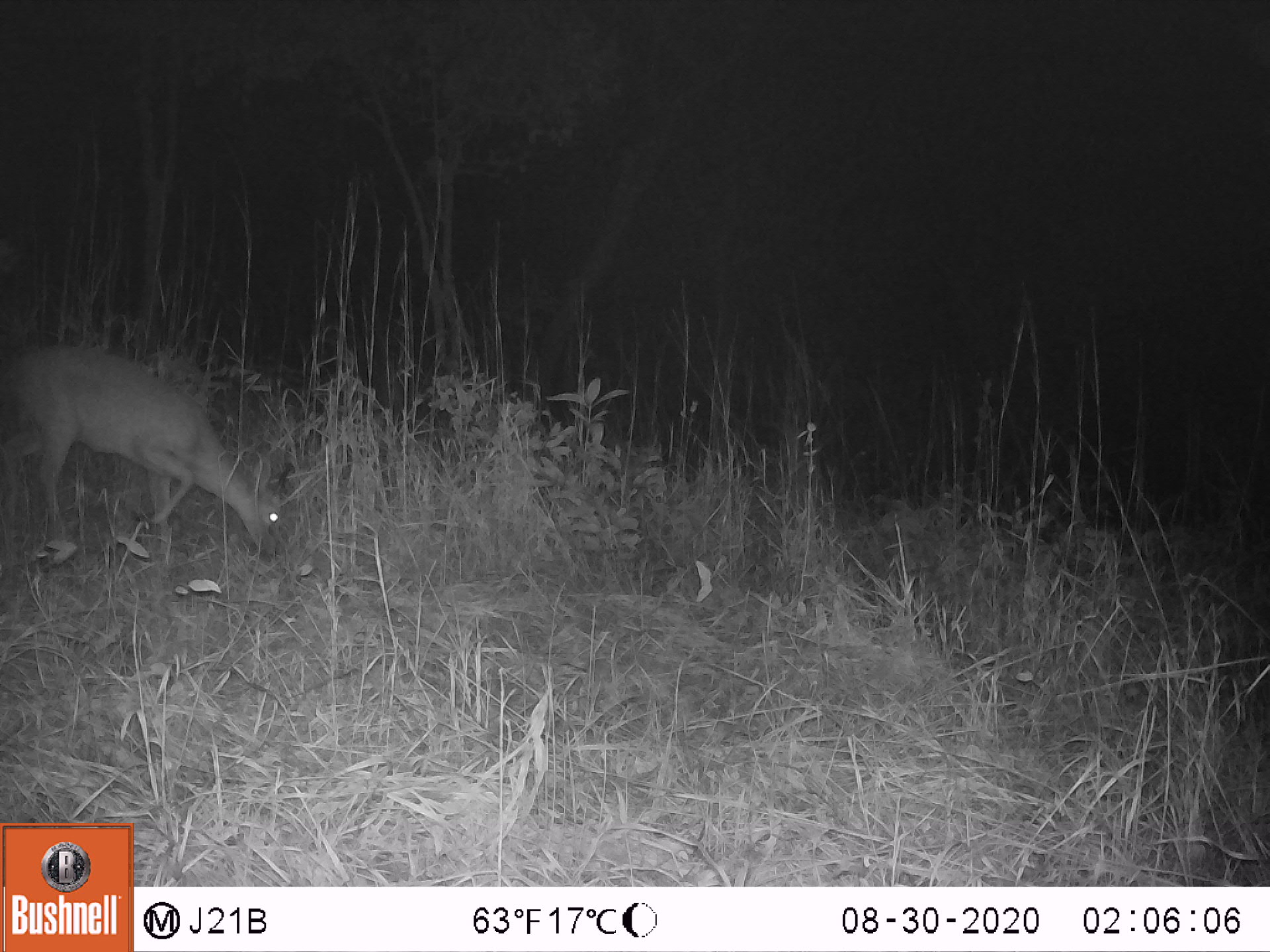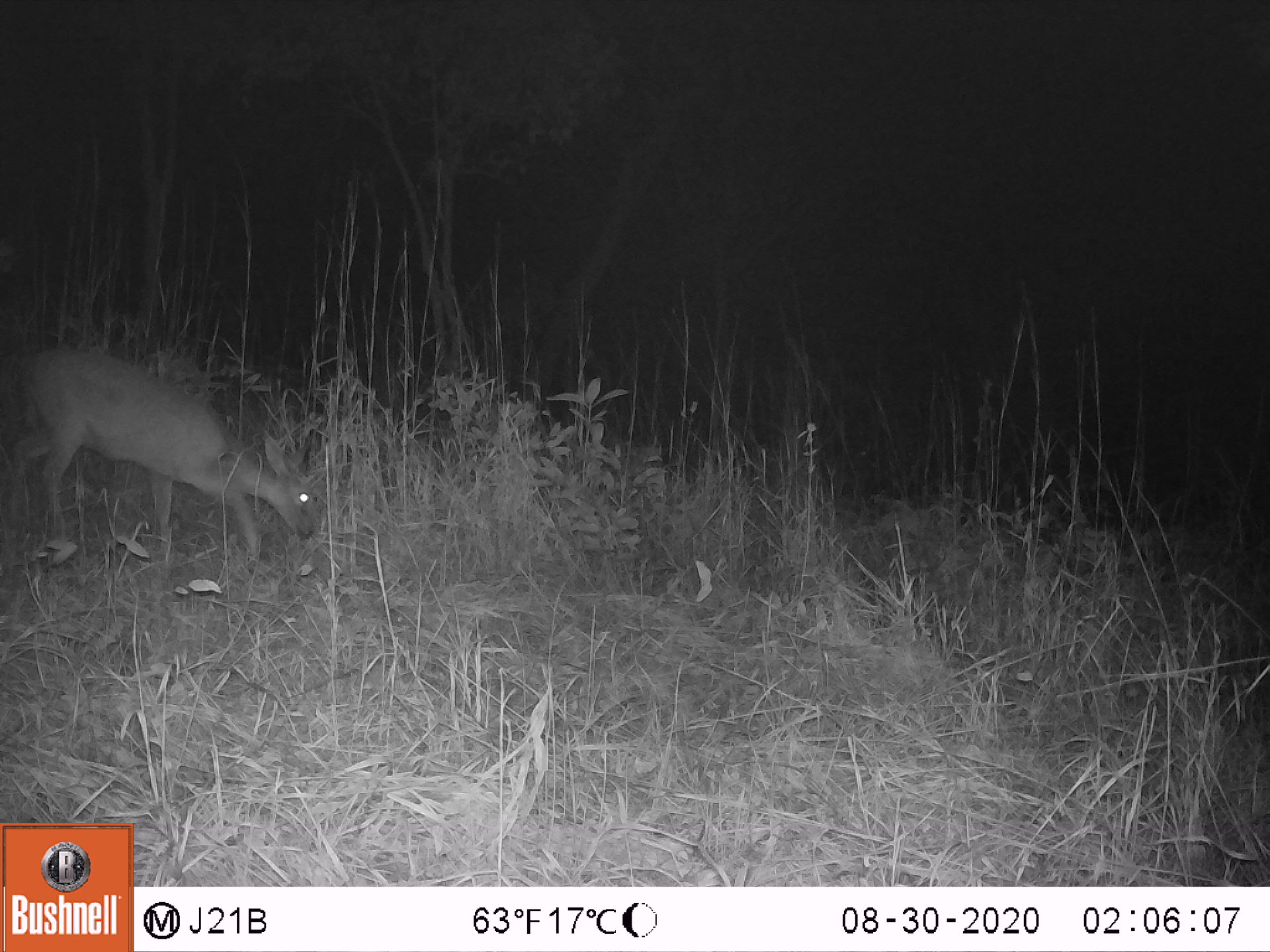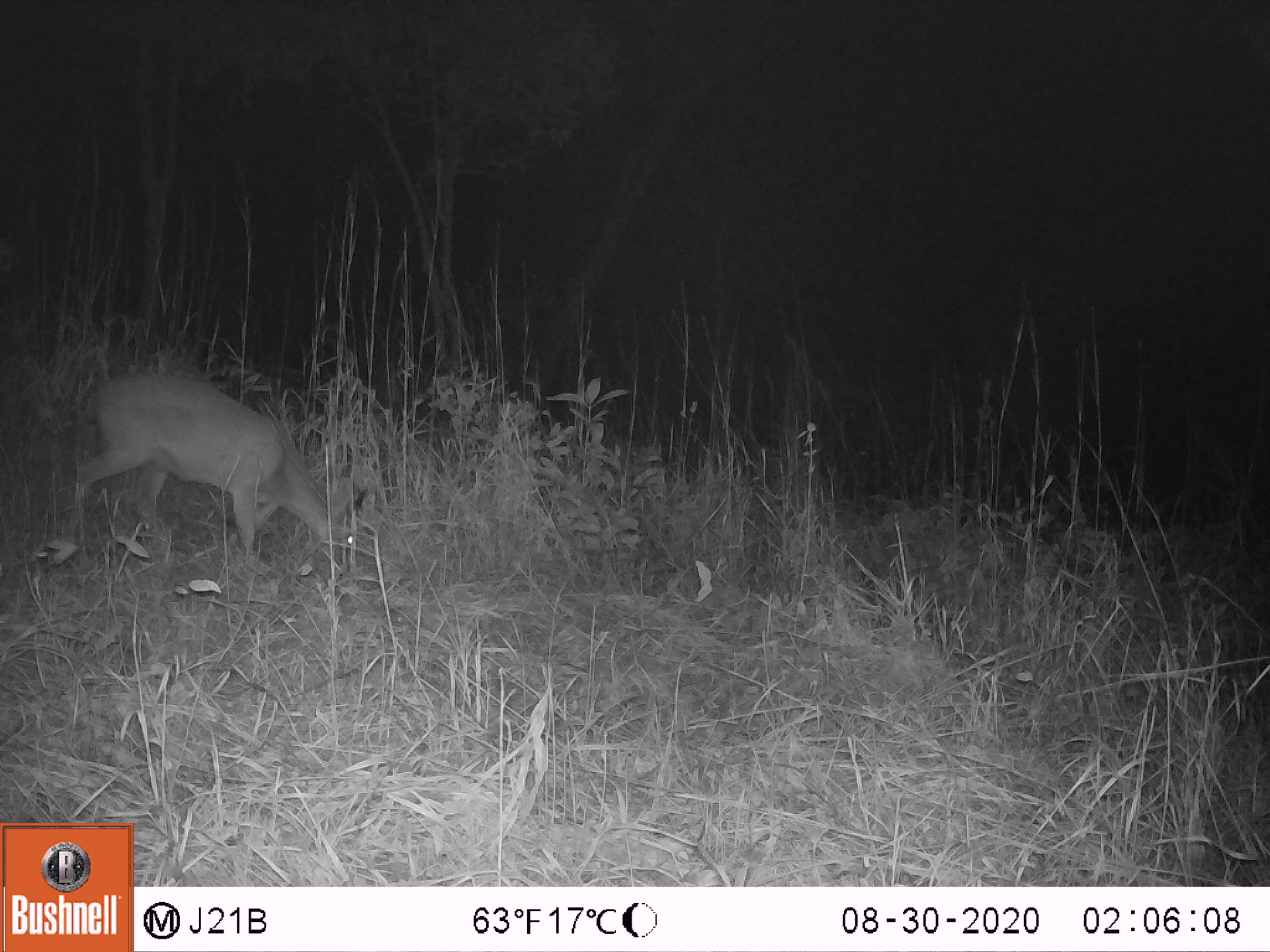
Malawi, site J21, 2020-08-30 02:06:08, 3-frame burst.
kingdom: Animalia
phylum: Chordata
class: Mammalia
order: Artiodactyla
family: Bovidae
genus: Sylvicapra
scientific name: Sylvicapra grimmia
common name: common duiker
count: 1